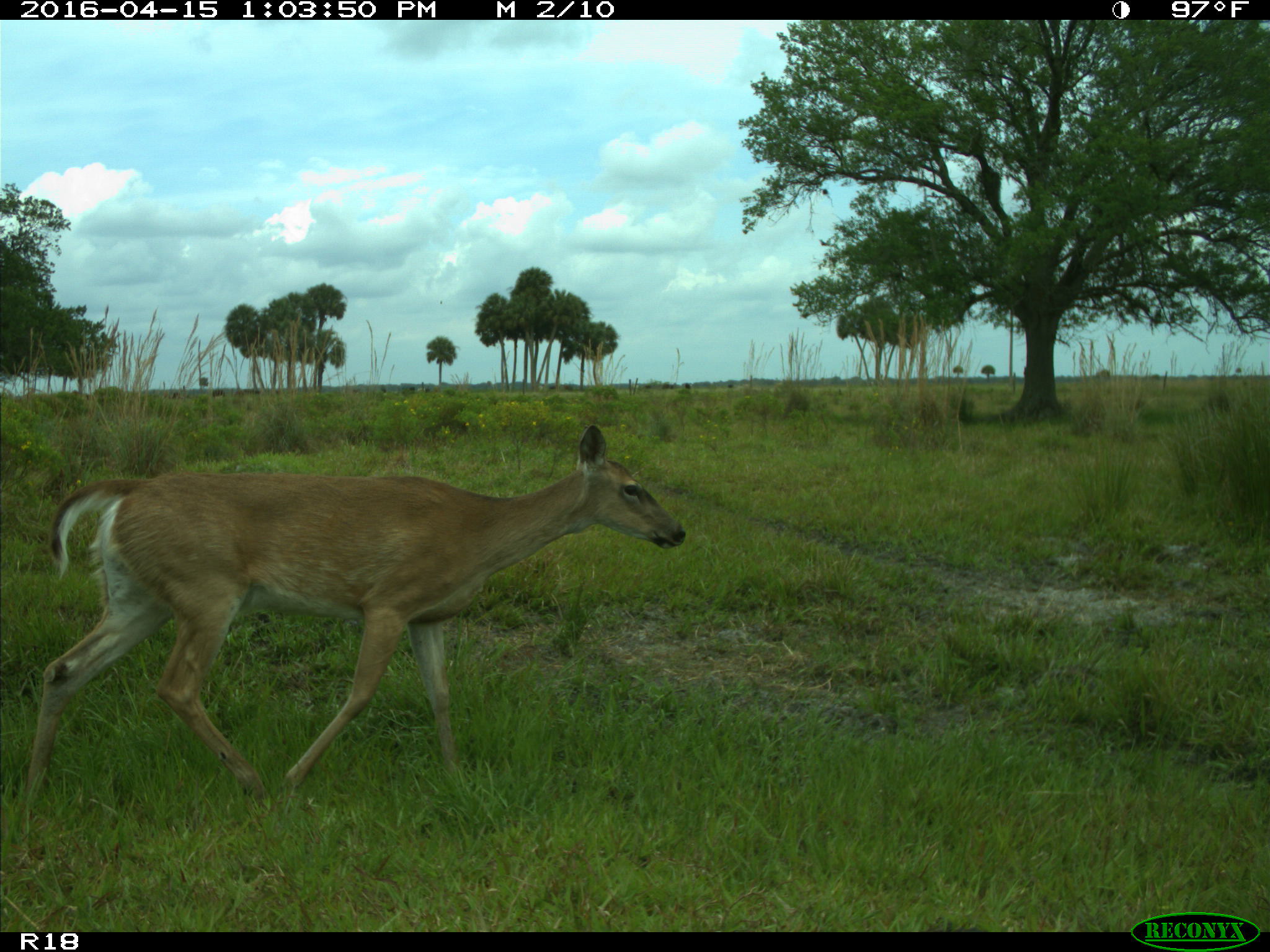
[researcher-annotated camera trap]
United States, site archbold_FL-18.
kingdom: Animalia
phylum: Chordata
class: Mammalia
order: Artiodactyla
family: Bovidae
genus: Bos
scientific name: Bos taurus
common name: domestic cow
Bos taurus (domestic cow).